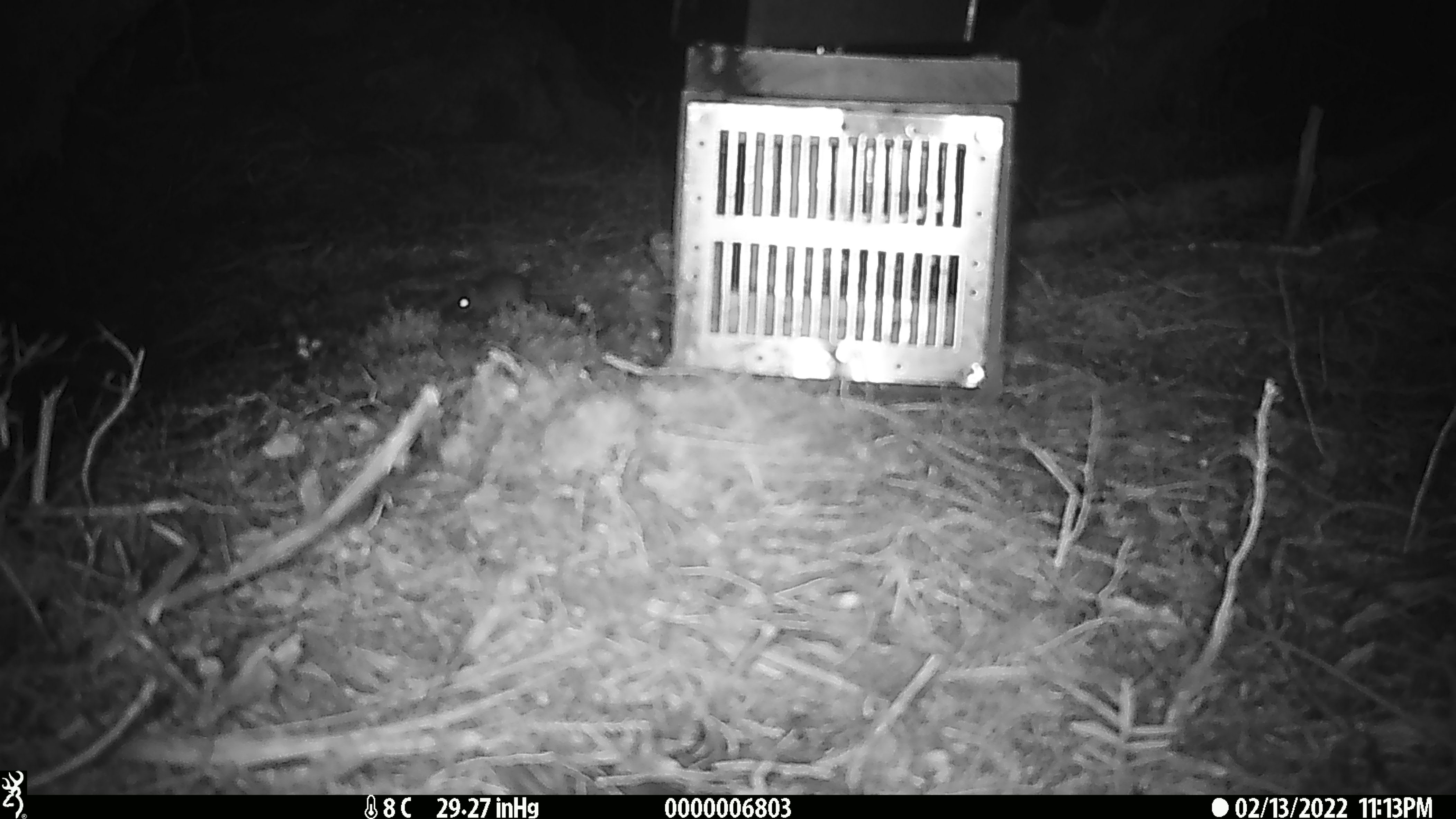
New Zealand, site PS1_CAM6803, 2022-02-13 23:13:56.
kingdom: Animalia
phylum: Chordata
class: Mammalia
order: Rodentia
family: Muridae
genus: Mus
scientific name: Mus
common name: mouse